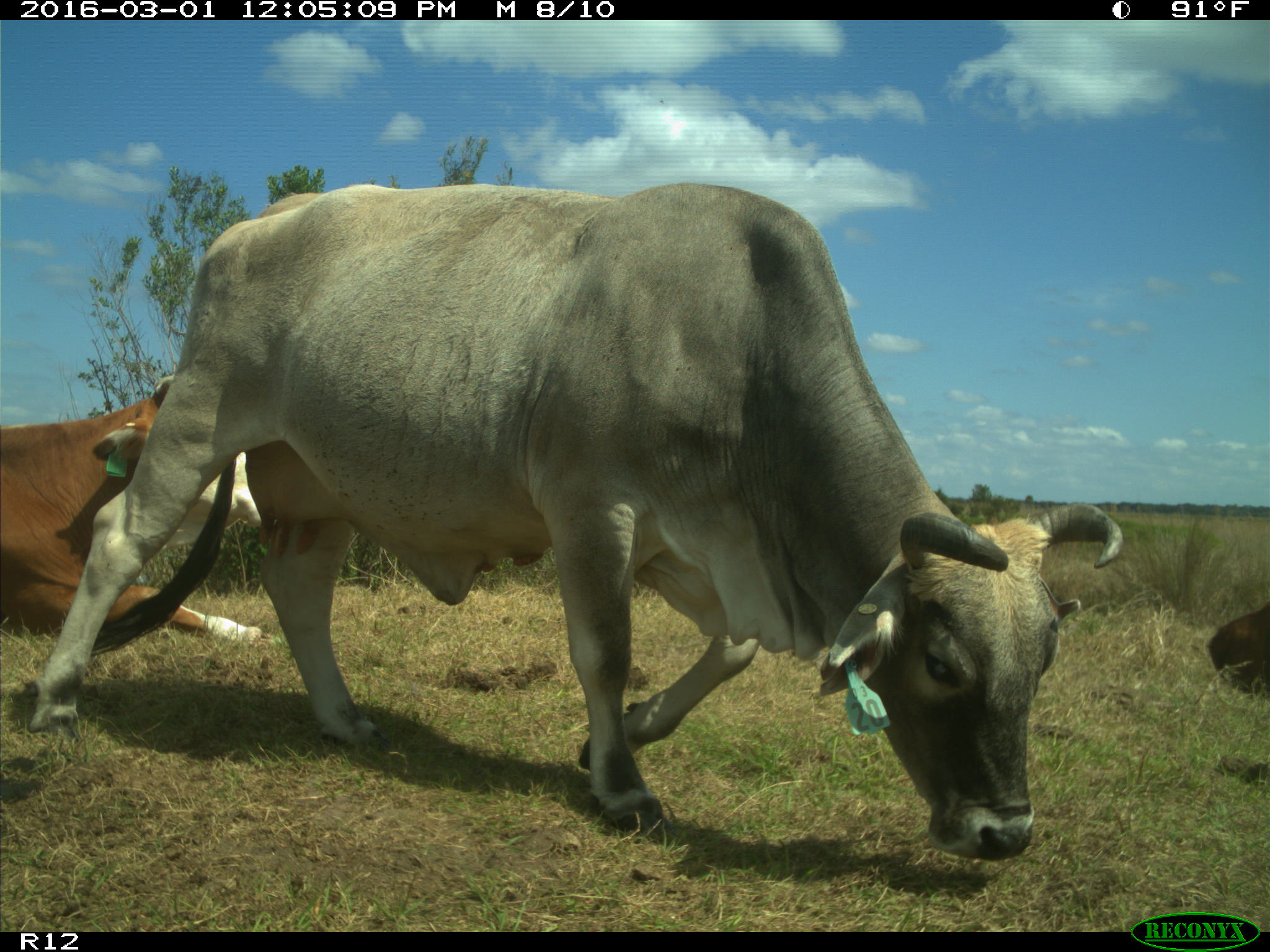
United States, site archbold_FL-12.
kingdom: Animalia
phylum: Chordata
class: Mammalia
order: Artiodactyla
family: Bovidae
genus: Bos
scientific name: Bos taurus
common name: domestic cow